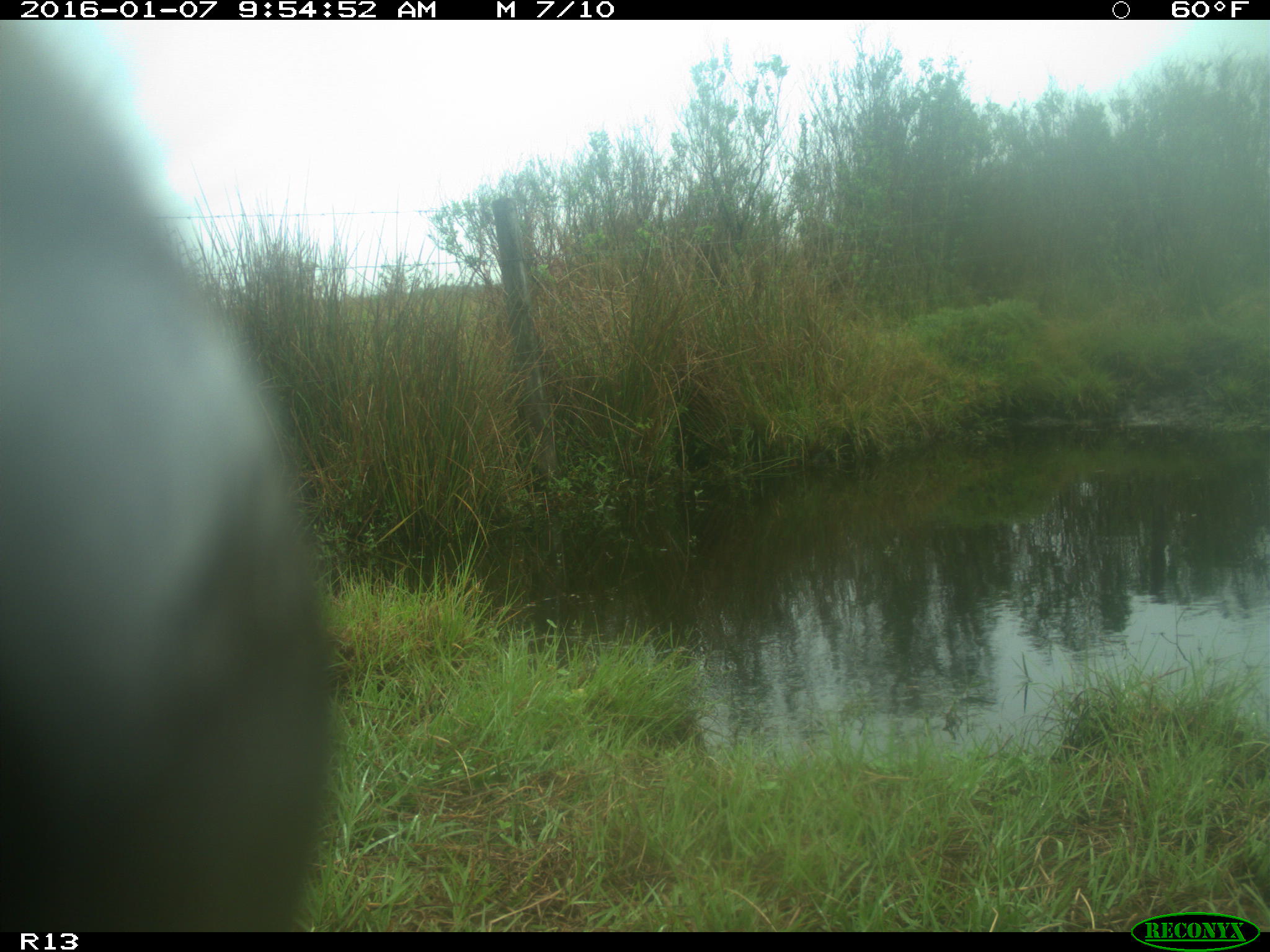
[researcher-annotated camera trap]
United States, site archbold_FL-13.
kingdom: Animalia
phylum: Chordata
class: Mammalia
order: Artiodactyla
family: Bovidae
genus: Bos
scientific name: Bos taurus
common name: domestic cow